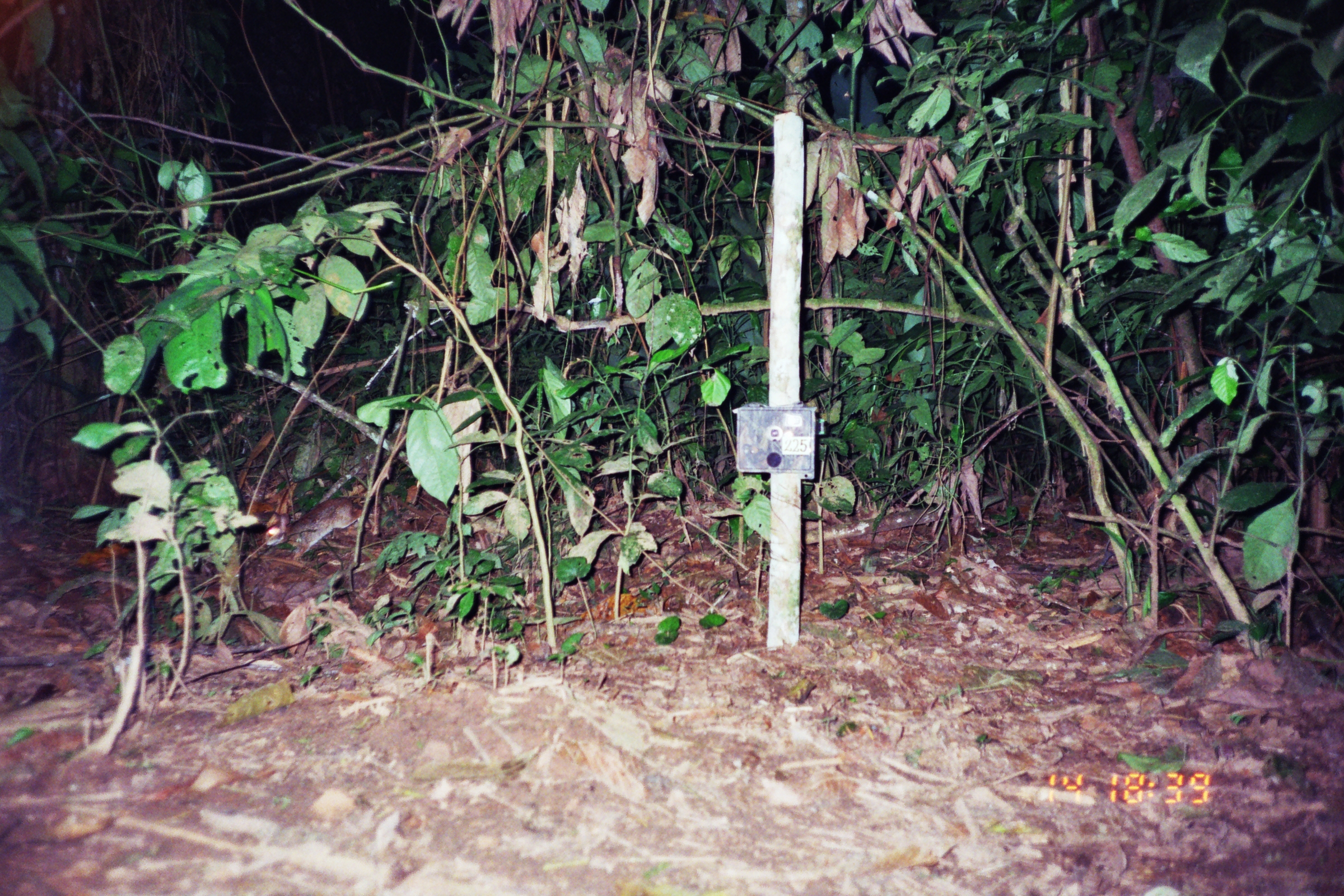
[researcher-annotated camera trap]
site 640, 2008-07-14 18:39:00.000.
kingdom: Animalia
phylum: Chordata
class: Mammalia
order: Lagomorpha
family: Leporidae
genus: Sylvilagus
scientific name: Sylvilagus brasiliensis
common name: tapeti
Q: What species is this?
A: Sylvilagus brasiliensis (tapeti).